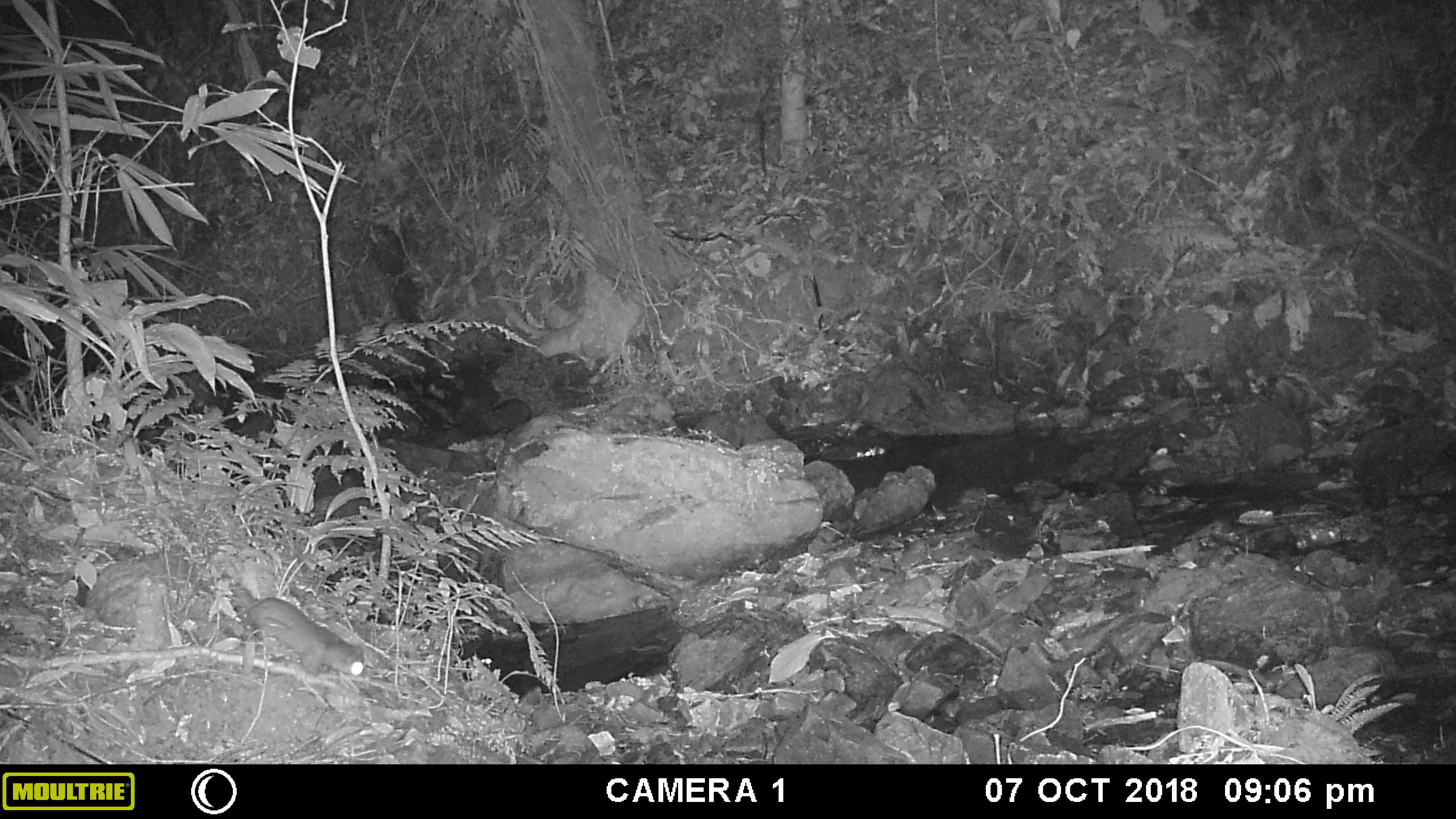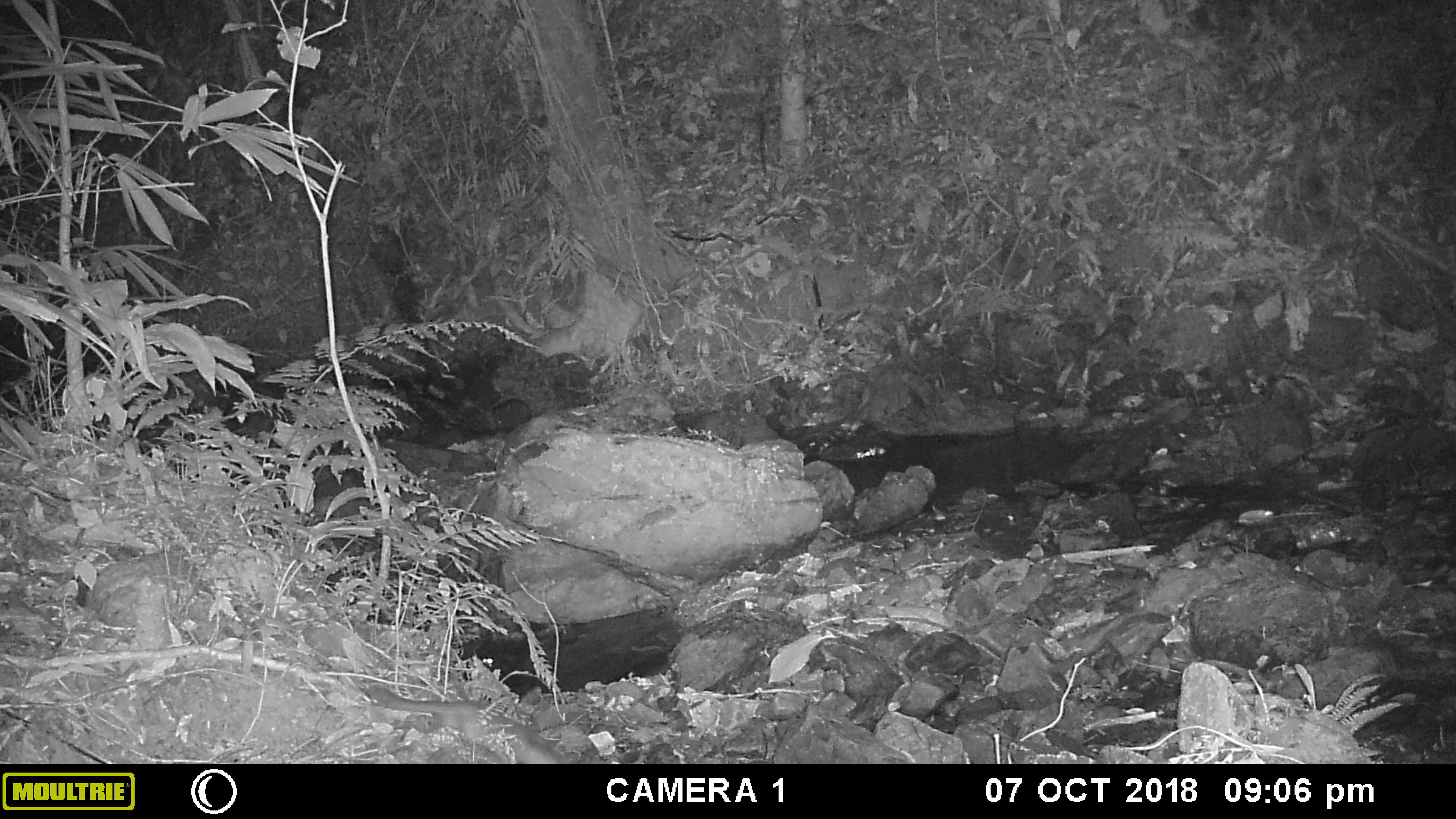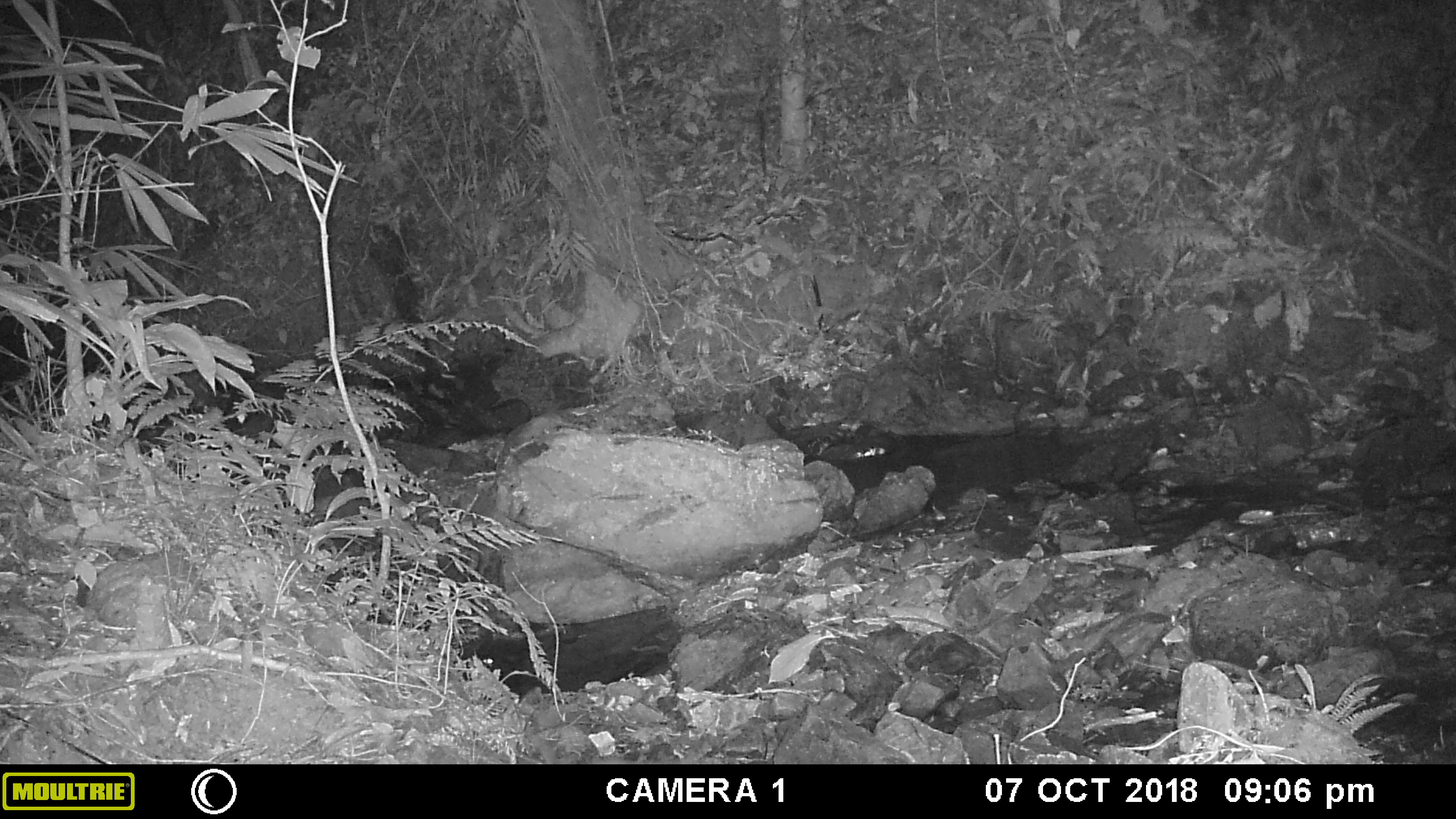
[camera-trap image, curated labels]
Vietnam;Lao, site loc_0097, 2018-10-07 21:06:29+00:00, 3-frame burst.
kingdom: Animalia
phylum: Chordata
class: Mammalia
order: Carnivora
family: Mustelidae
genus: Melogale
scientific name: Melogale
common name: ferret badger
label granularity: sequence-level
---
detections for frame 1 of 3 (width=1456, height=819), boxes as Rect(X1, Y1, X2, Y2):
ferret badger: Rect(228, 577, 365, 683)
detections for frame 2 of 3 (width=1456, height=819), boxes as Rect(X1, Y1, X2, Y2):
ferret badger: Rect(366, 680, 585, 764)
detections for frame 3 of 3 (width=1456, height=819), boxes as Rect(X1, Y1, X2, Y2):
ferret badger: Rect(522, 729, 579, 764)